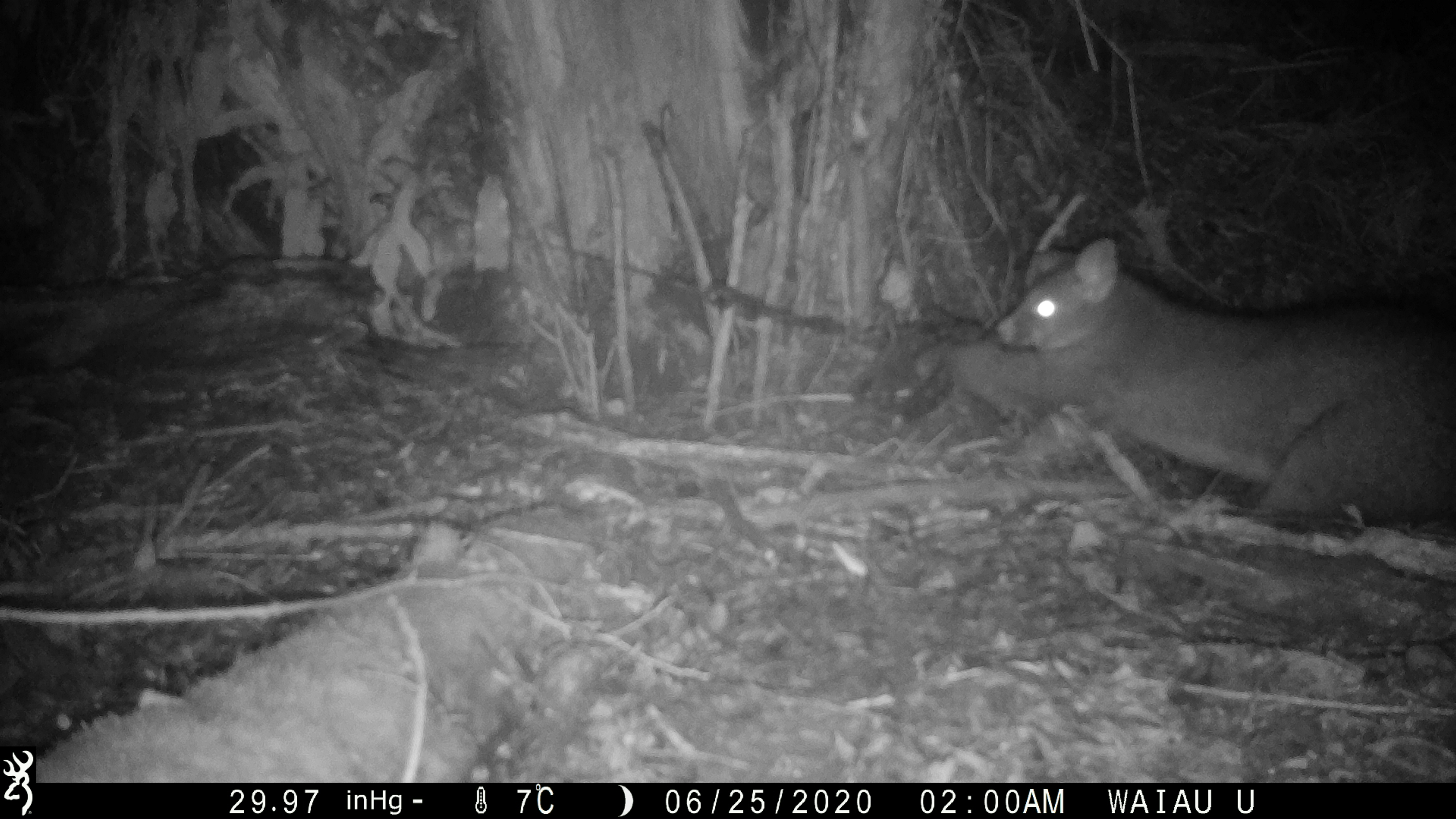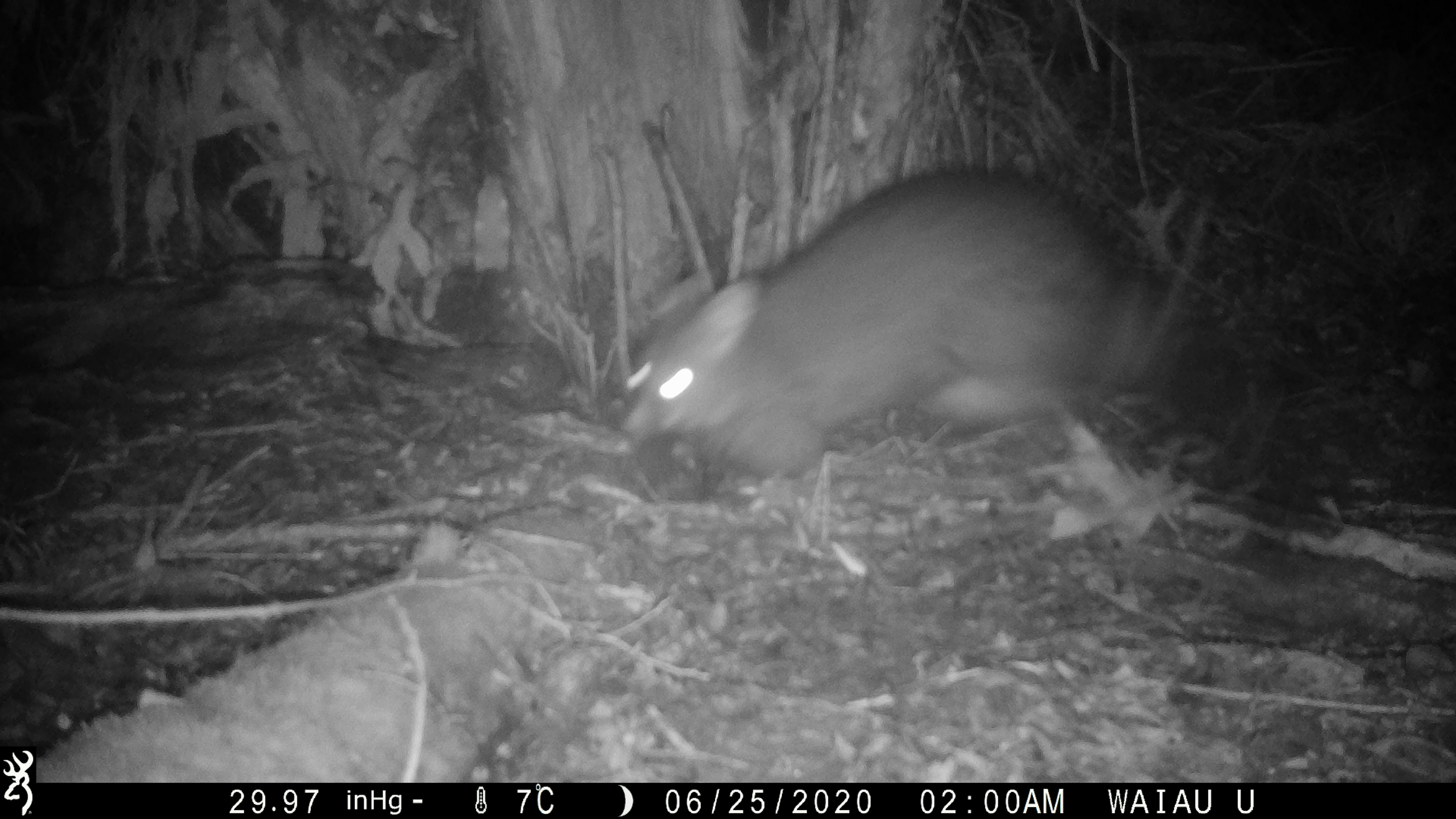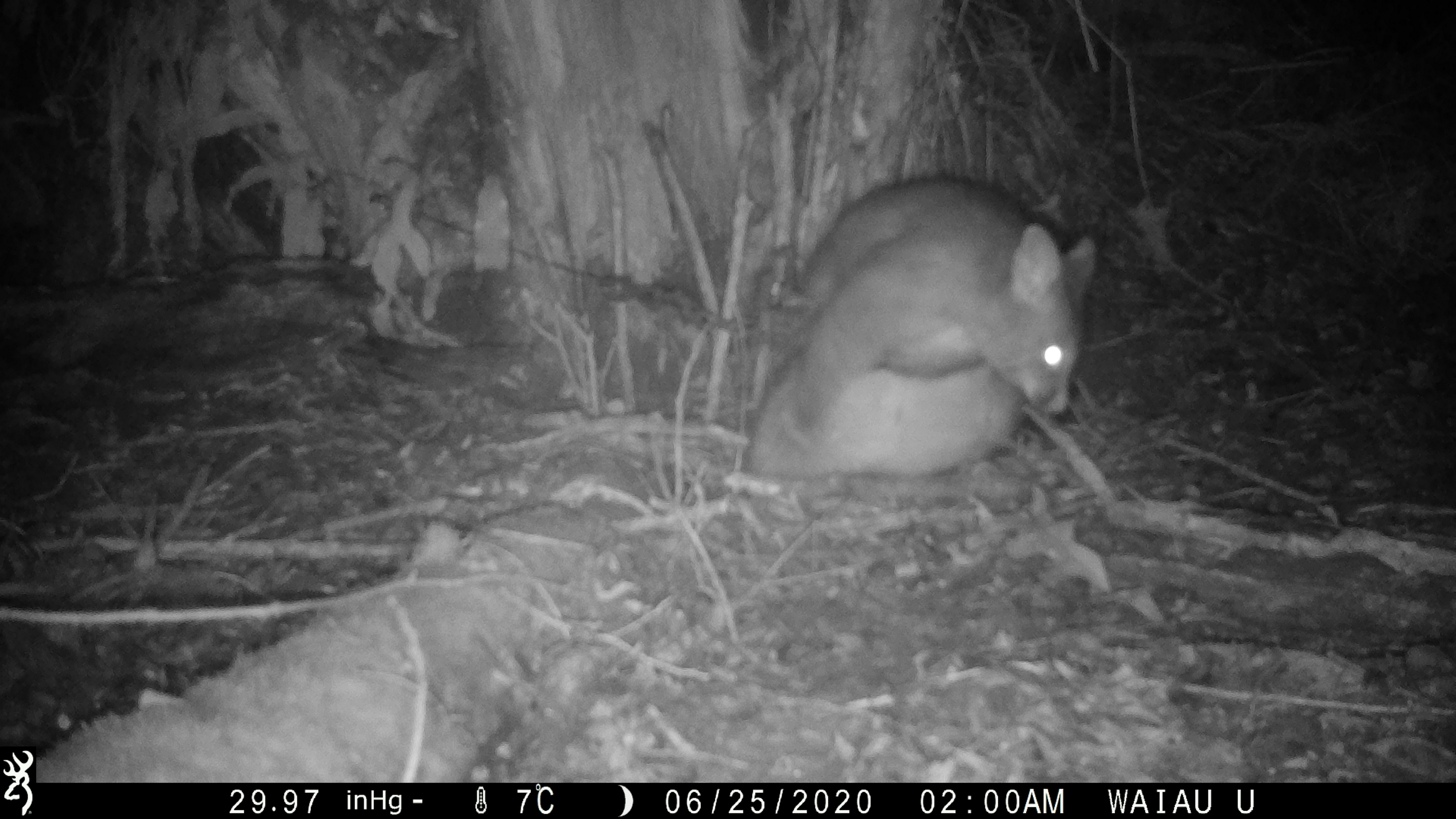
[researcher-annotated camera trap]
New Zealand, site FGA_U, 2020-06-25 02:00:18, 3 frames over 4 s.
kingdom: Animalia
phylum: Chordata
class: Mammalia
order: Diprotodontia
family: Phalangeridae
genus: Trichosurus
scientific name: Trichosurus vulpecula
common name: common brushtail possum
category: possum